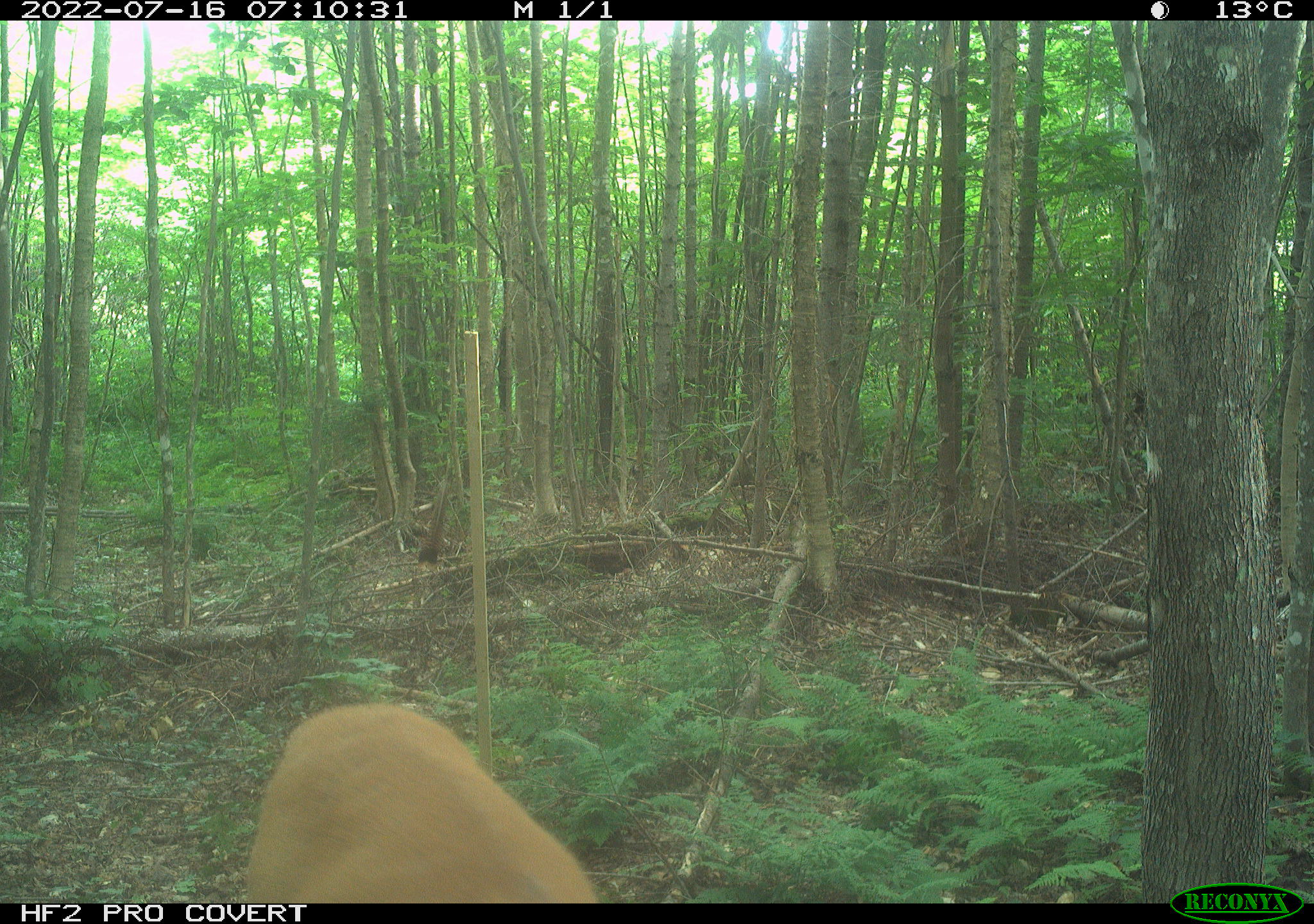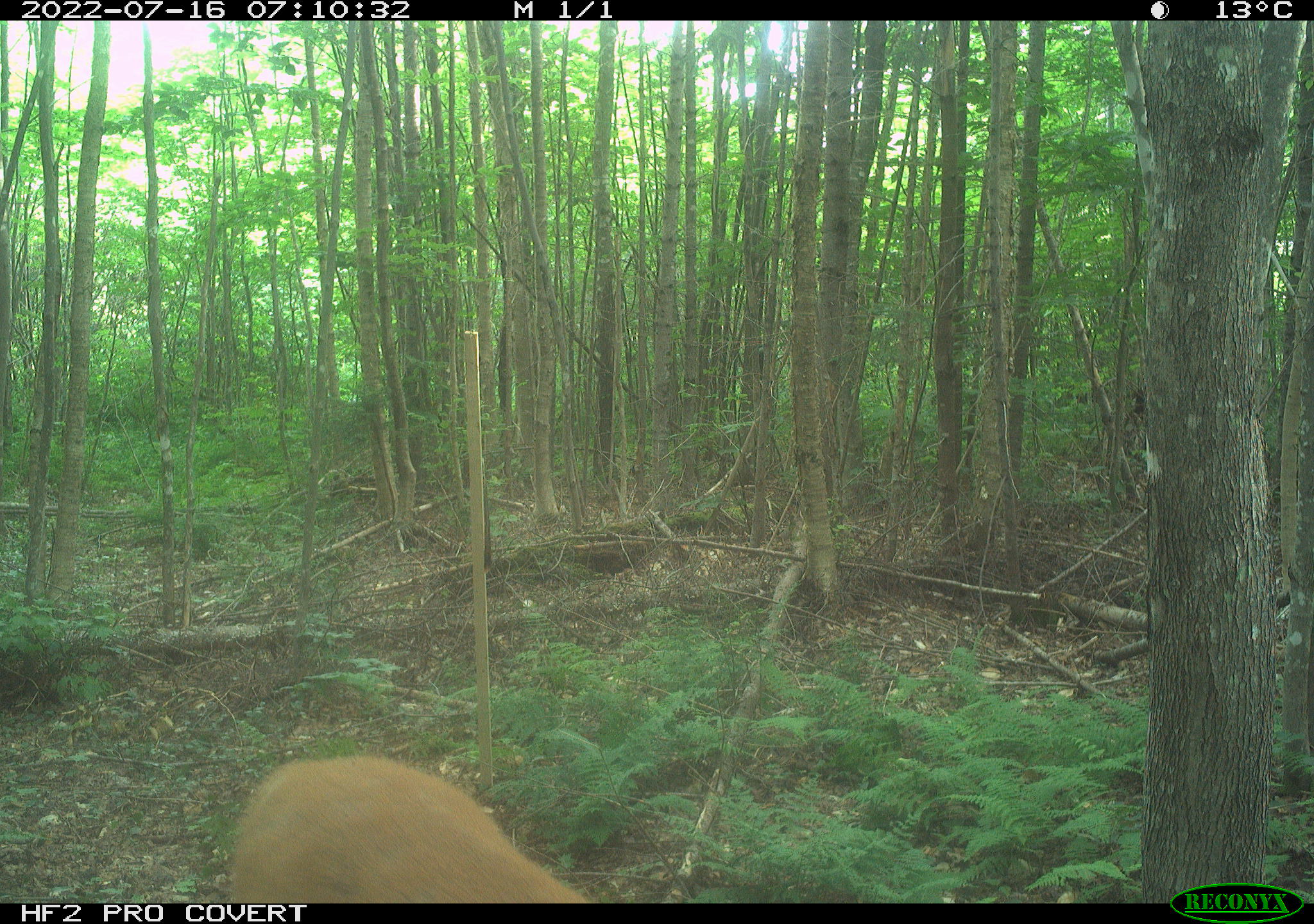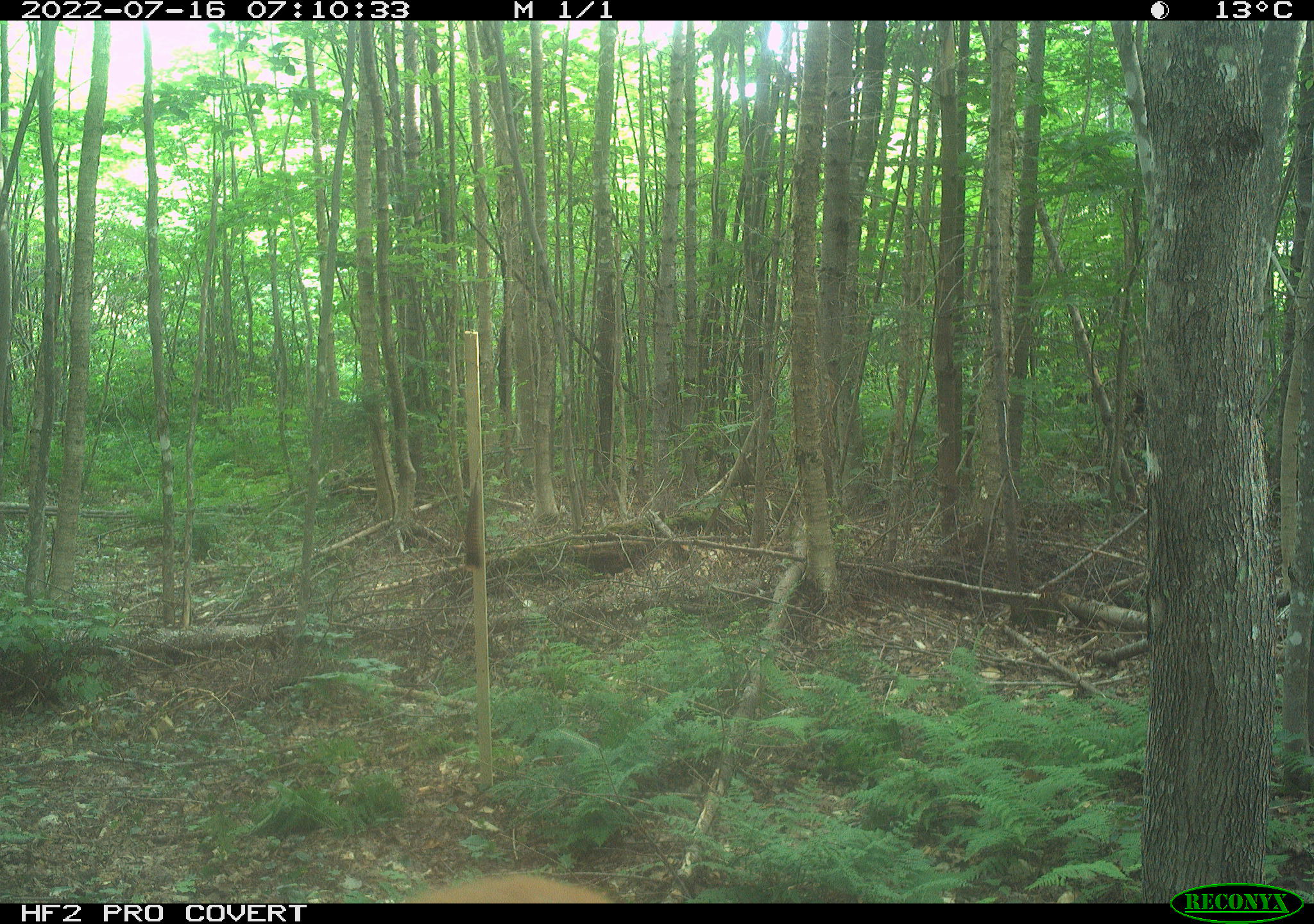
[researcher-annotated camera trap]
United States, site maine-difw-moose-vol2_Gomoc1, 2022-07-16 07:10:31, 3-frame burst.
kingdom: Animalia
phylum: Chordata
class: Mammalia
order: Artiodactyla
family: Cervidae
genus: Odocoileus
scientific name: Odocoileus virginianus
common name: white-tailed deer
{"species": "white-tailed deer (Odocoileus virginianus)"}